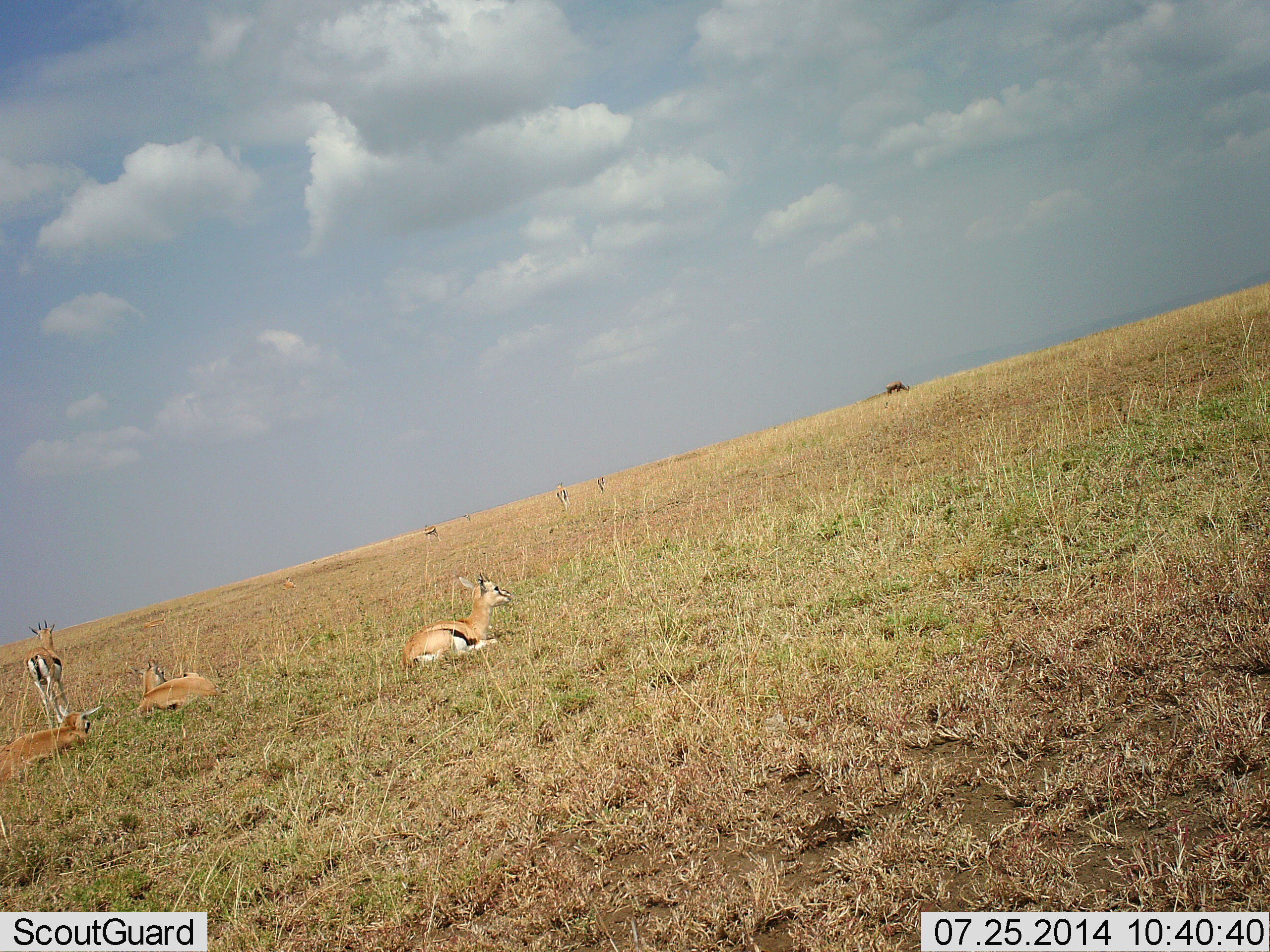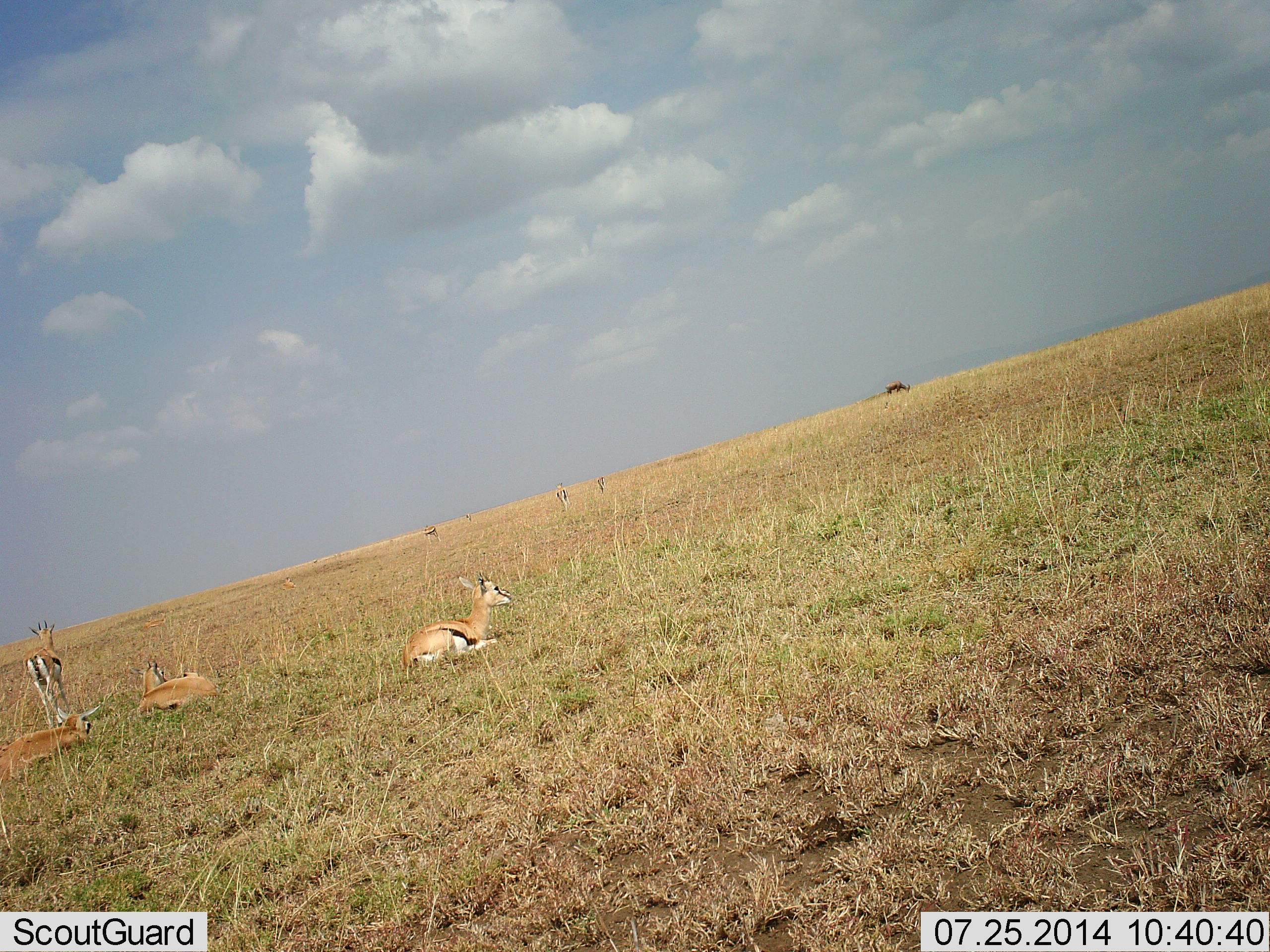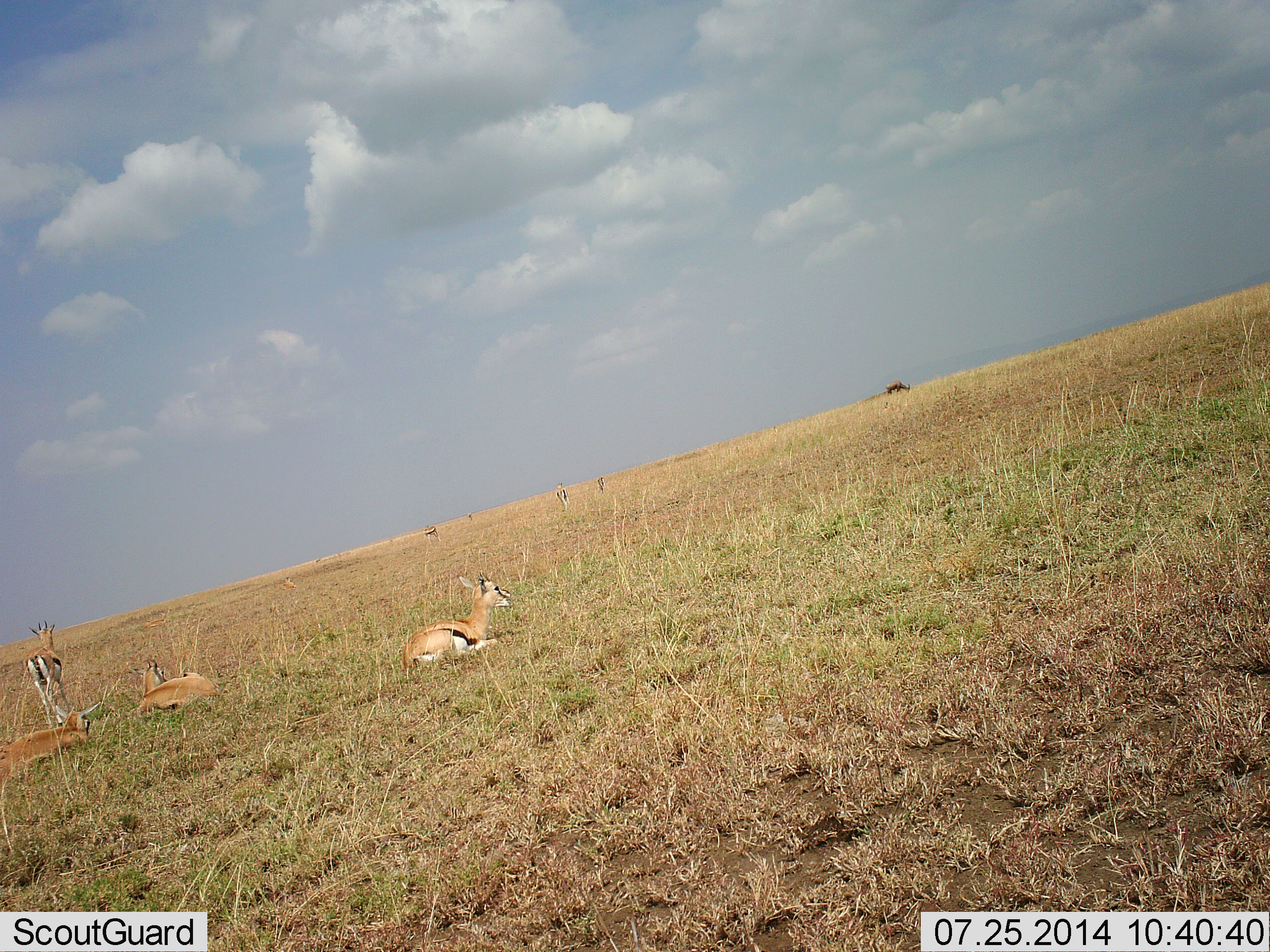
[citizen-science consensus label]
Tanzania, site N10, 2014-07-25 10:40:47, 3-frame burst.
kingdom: Animalia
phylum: Chordata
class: Mammalia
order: Artiodactyla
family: Bovidae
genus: Eudorcas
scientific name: Eudorcas thomsonii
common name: thomson's gazelle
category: gazellethomsons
Gazellethomsons (thomson's gazelle) (Eudorcas thomsonii), count 7. Behavior (volunteer vote fractions): standing 77%, resting 100%, moving 0%, interacting 0%. Young present (vote fraction): 0%. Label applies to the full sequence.